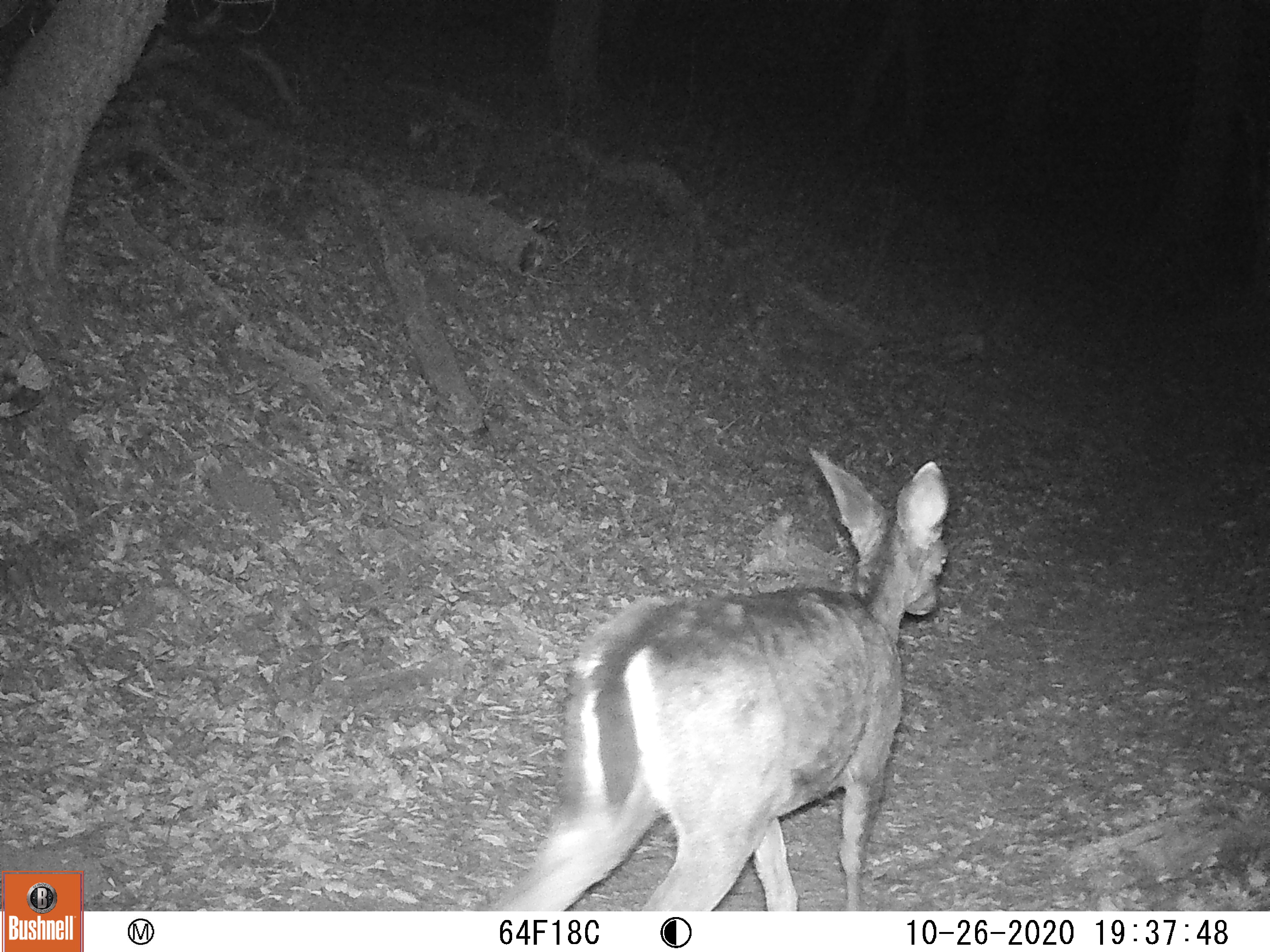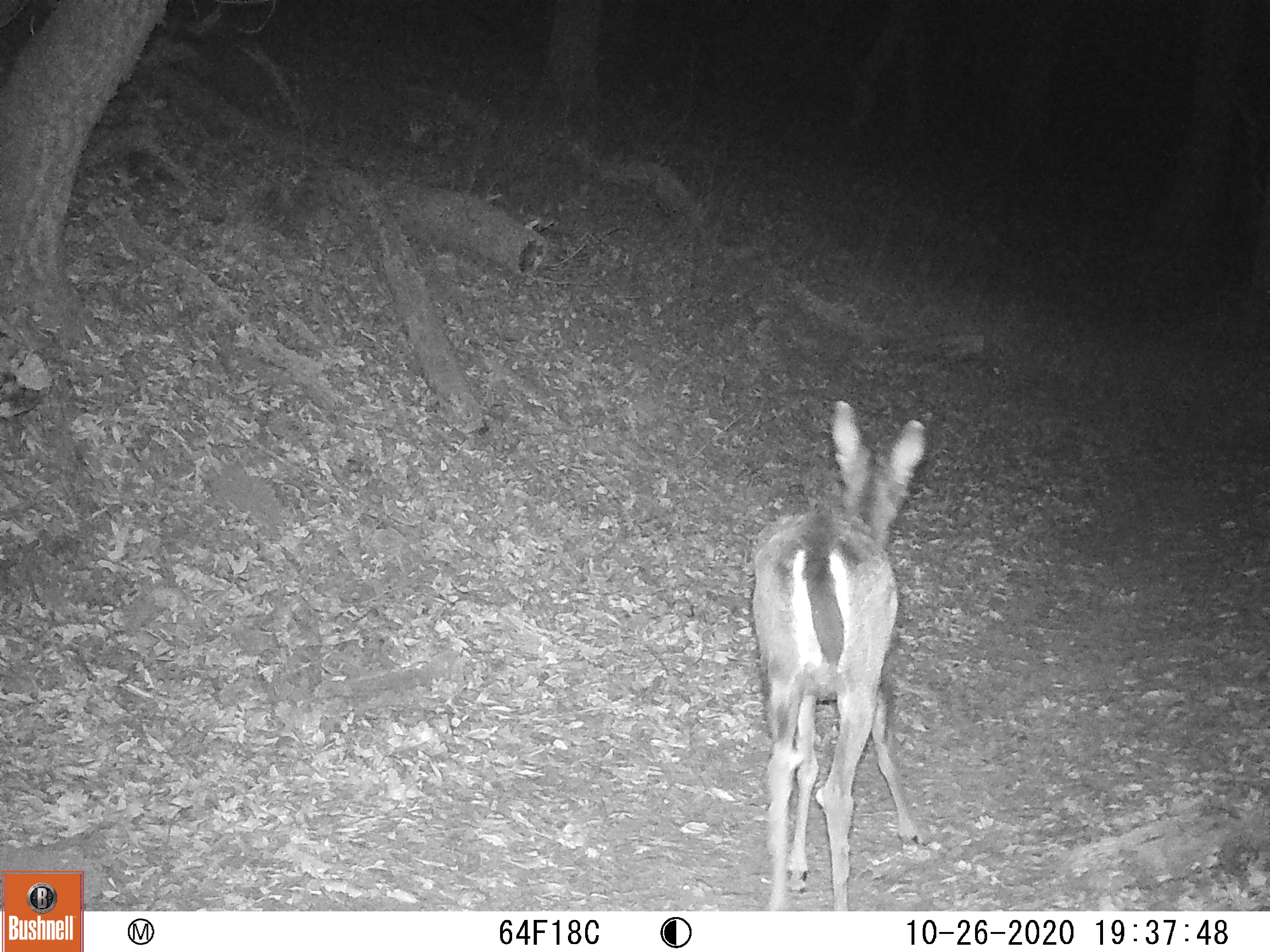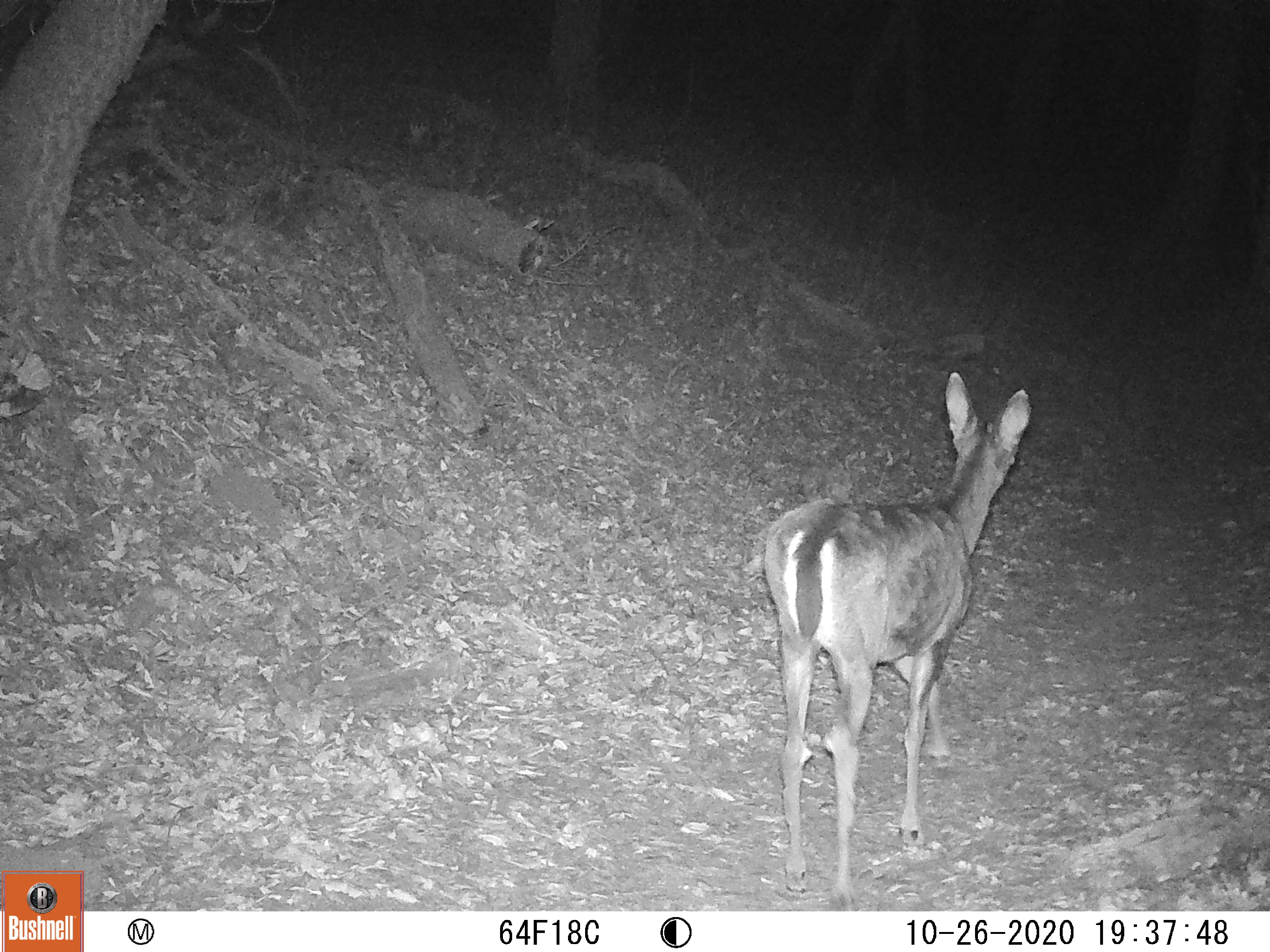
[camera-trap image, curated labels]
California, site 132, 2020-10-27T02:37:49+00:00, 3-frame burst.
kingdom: Animalia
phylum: Chordata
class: Mammalia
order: Artiodactyla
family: Cervidae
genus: Odocoileus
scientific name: Odocoileus hemionus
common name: mule deer